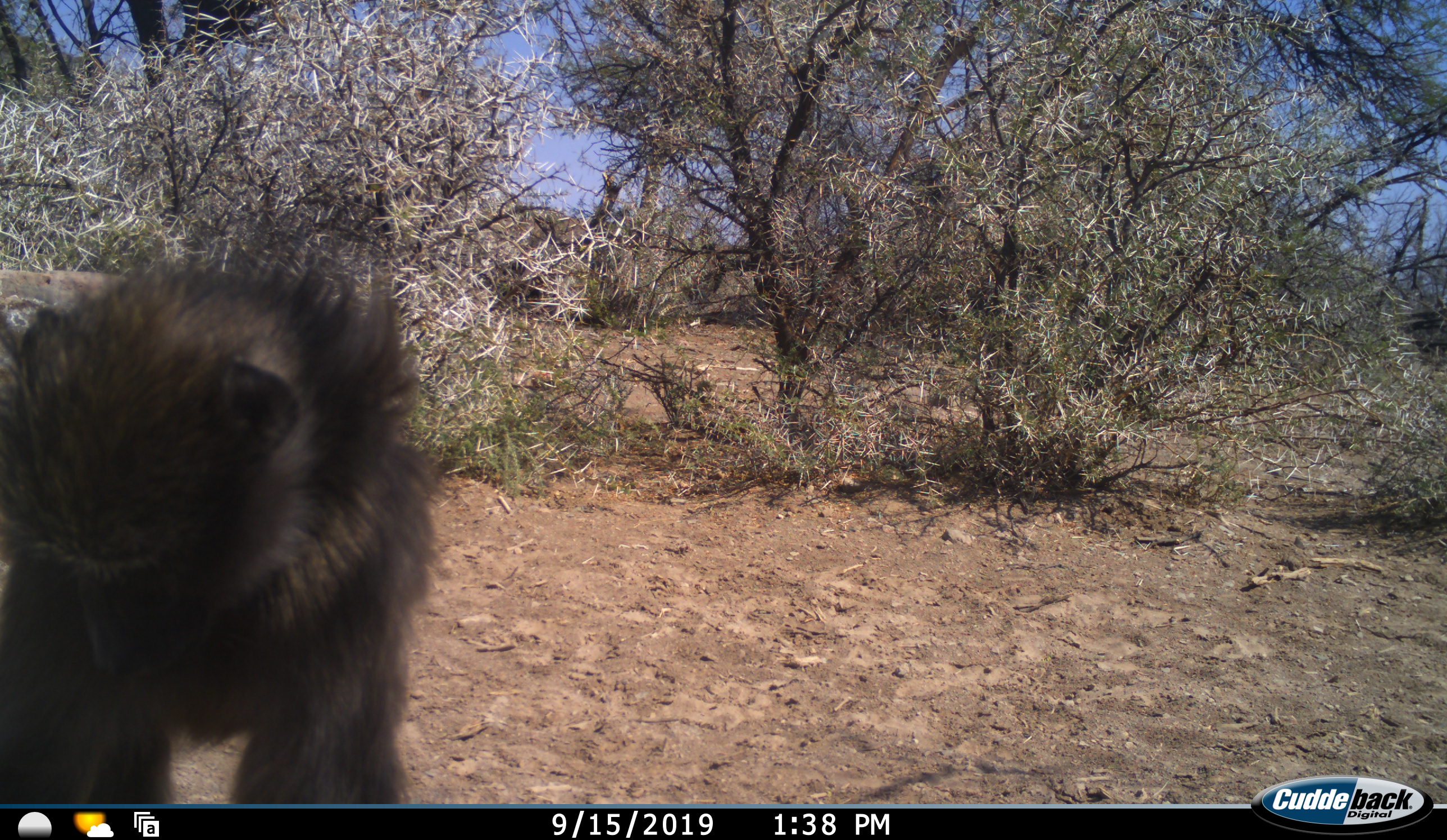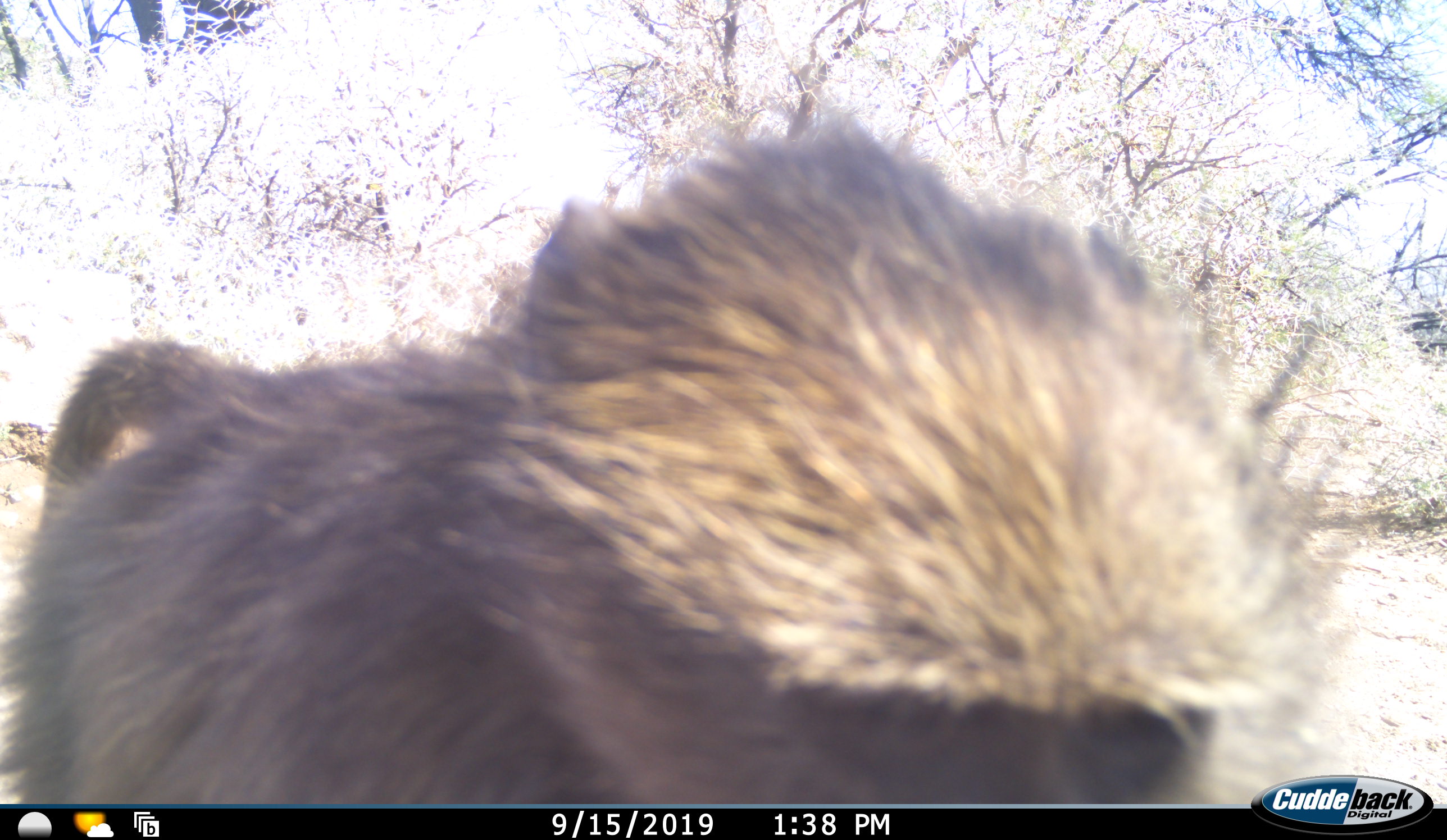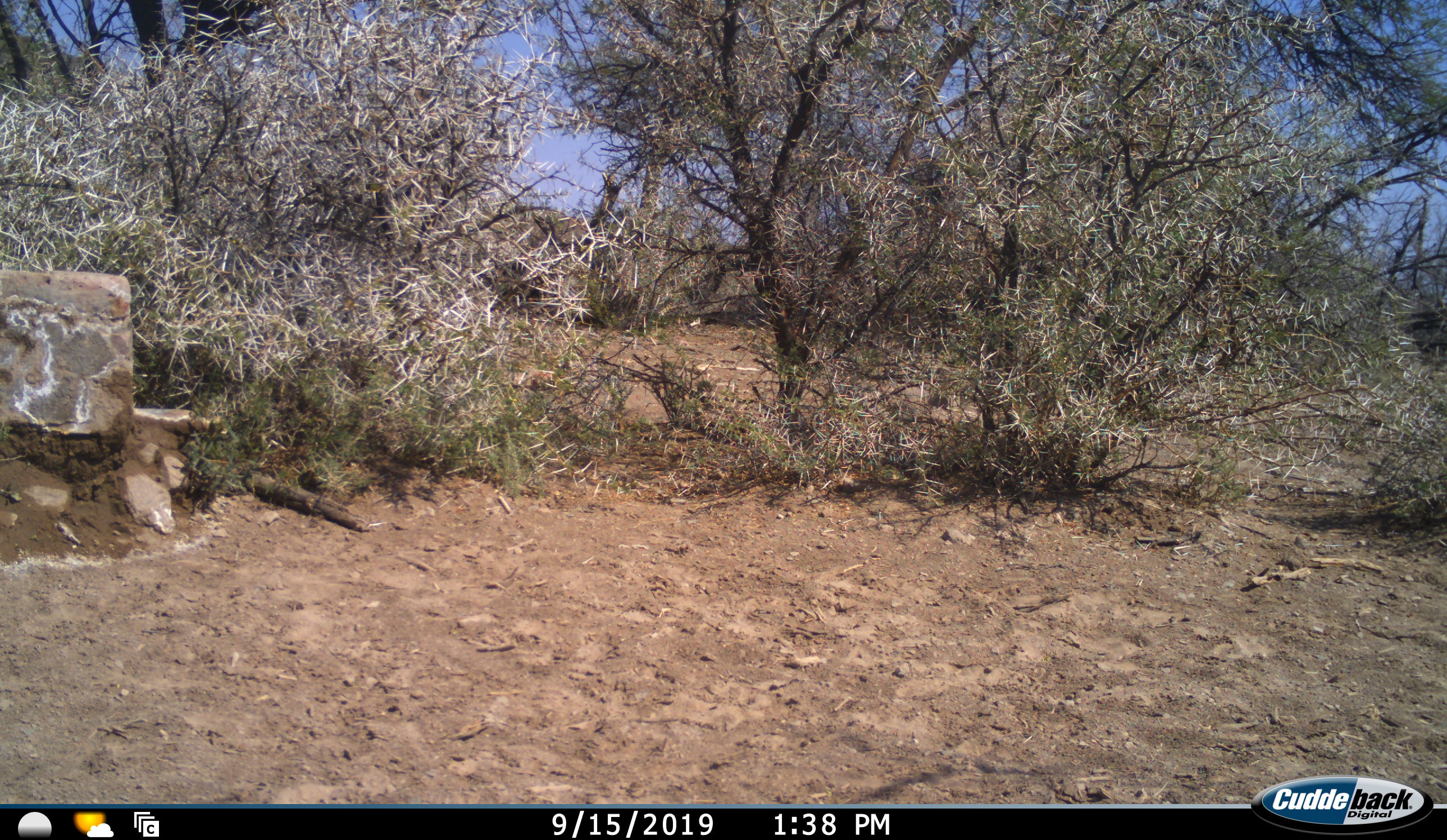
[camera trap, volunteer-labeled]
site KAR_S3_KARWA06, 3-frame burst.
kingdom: Animalia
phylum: Chordata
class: Mammalia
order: Primates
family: Cercopithecidae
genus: Papio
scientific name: Papio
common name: baboon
Baboon (Papio), count 1. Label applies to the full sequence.